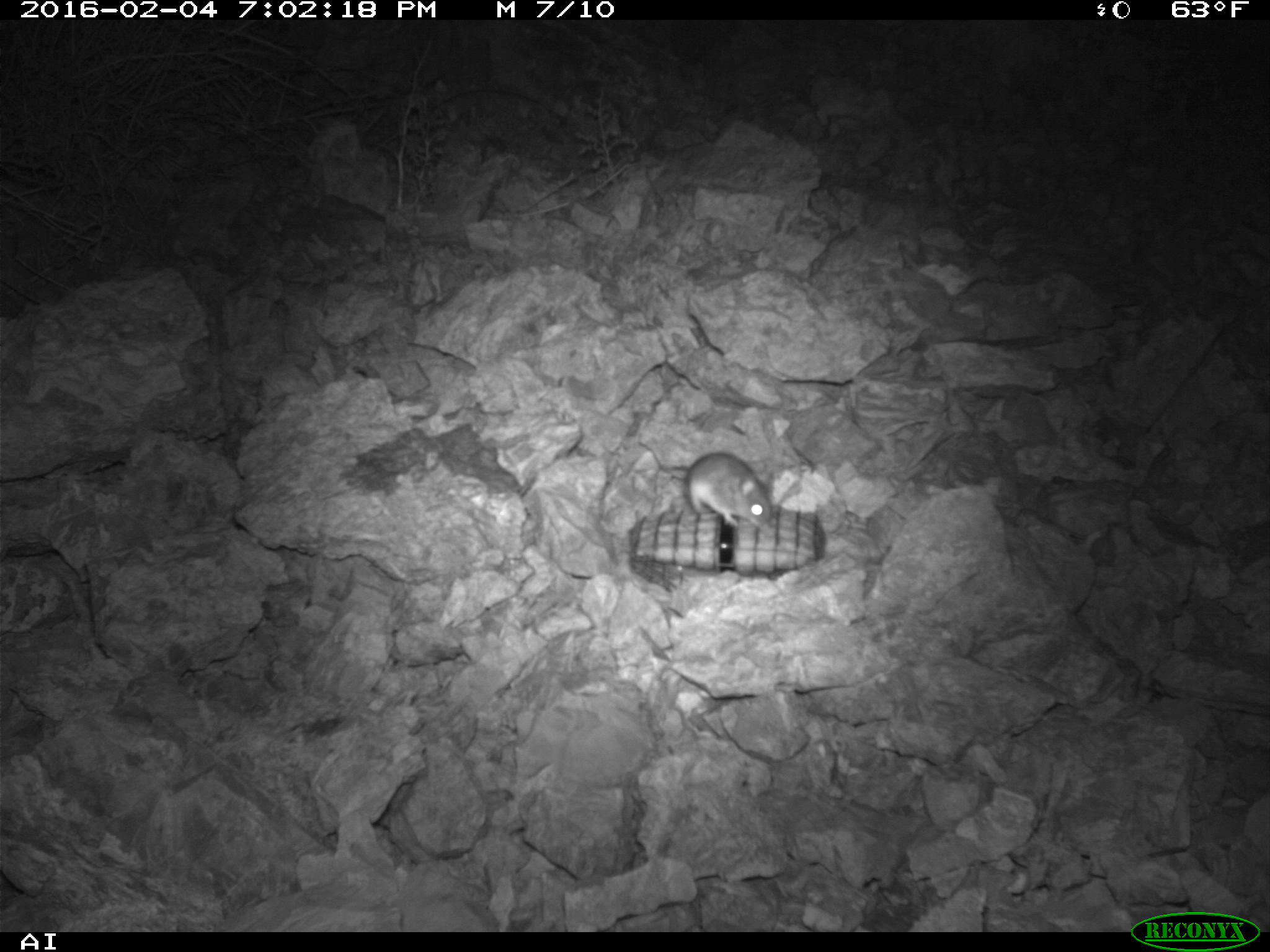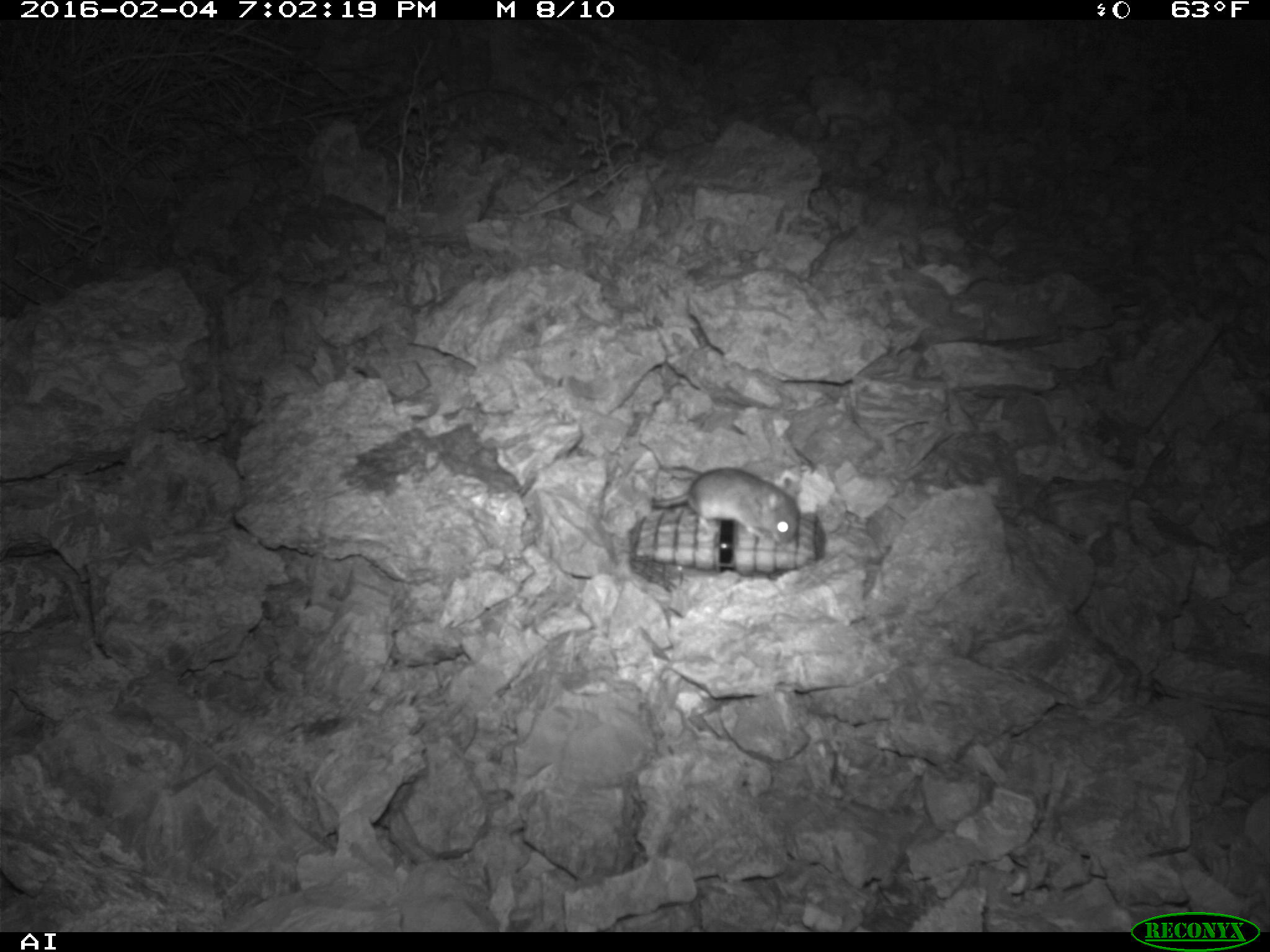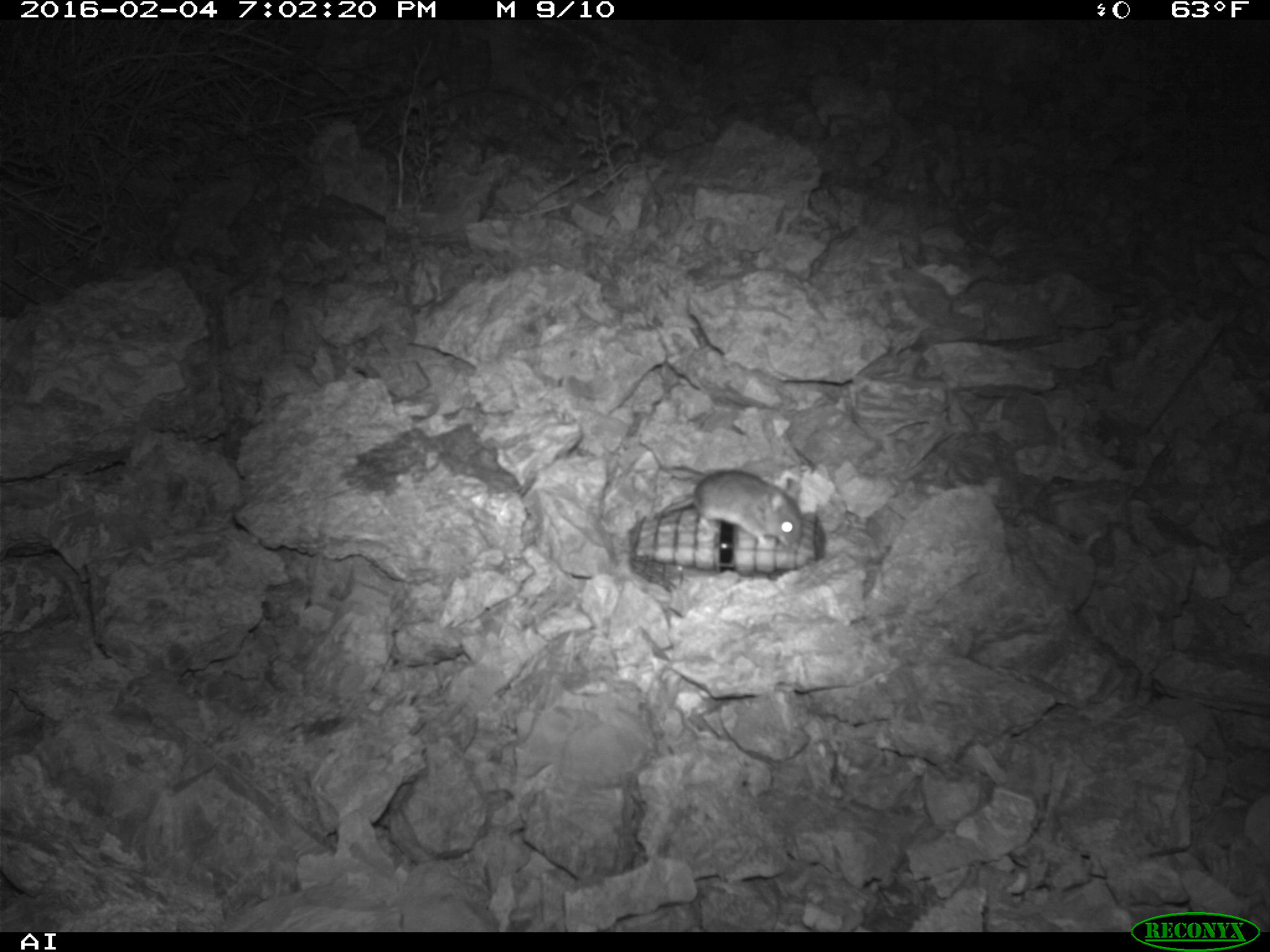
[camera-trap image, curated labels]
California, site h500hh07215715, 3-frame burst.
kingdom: Animalia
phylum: Chordata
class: Mammalia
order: Rodentia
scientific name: Rodentia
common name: rodent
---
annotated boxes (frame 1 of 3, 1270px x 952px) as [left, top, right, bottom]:
rodent: [635, 433, 773, 532]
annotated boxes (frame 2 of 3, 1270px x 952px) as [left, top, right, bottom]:
rodent: [651, 466, 801, 545]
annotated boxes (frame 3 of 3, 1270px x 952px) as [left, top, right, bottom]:
rodent: [661, 464, 802, 546]